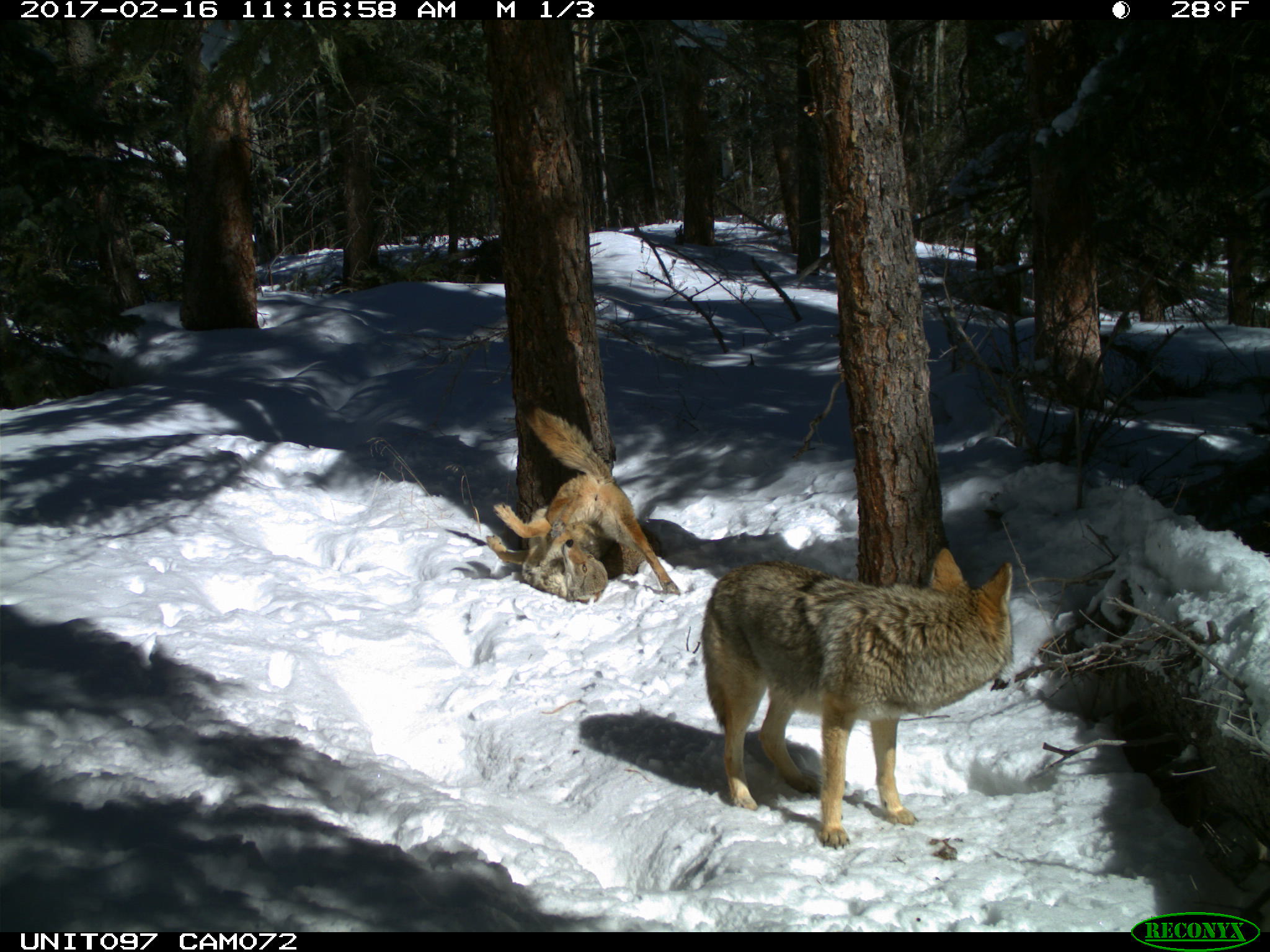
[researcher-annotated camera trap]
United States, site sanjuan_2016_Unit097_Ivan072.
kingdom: Animalia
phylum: Chordata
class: Mammalia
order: Carnivora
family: Canidae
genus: Canis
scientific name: Canis latrans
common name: coyote